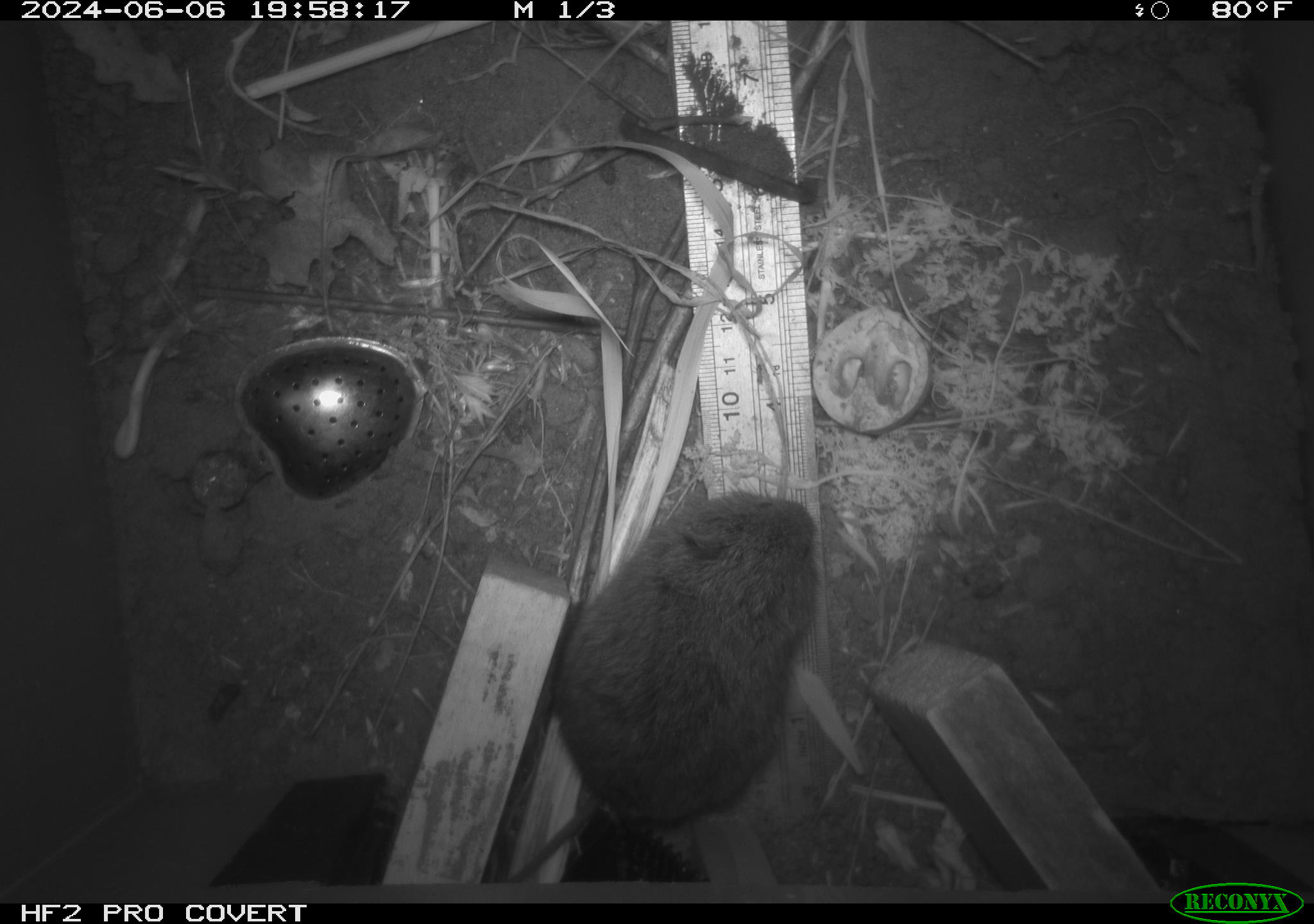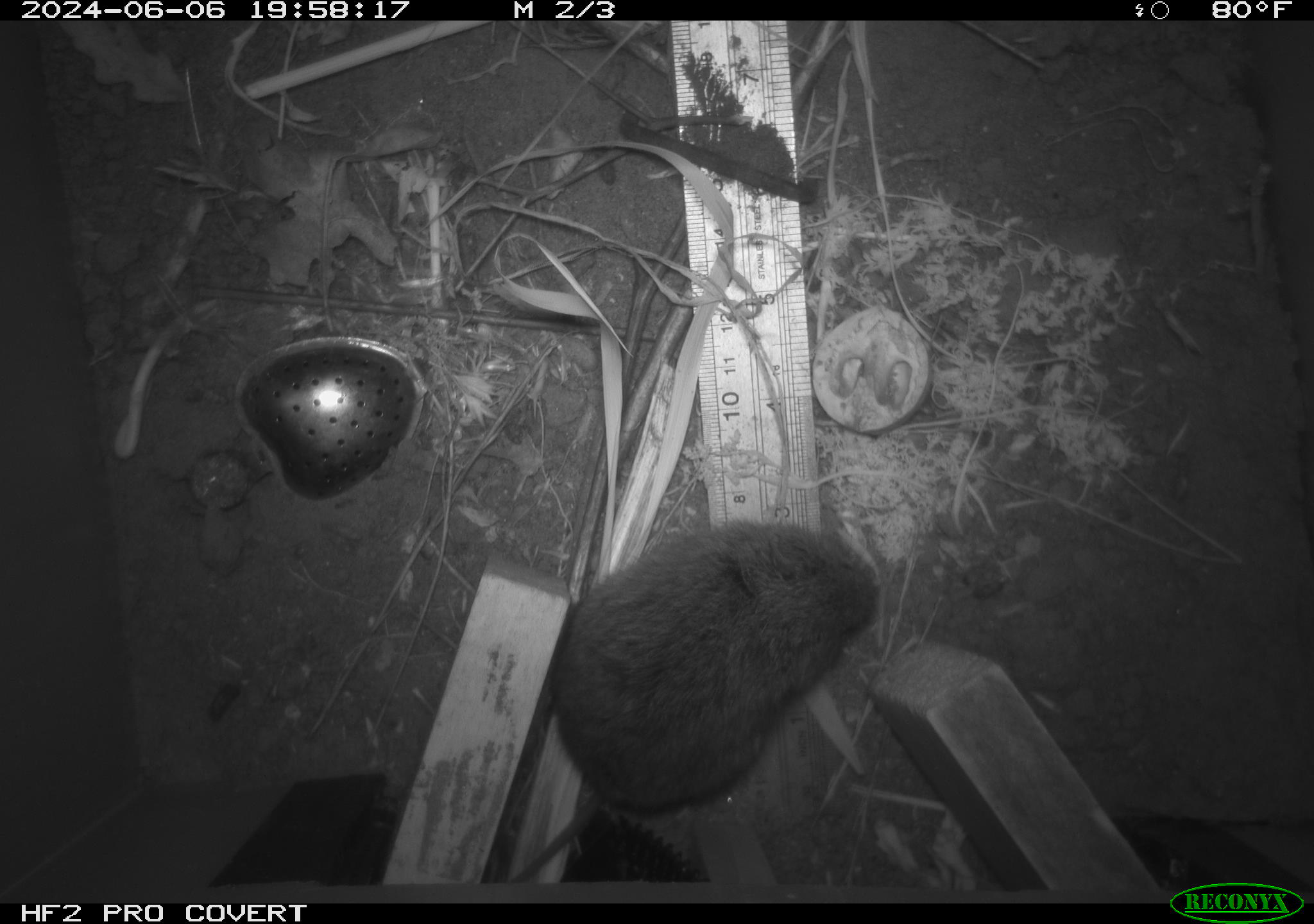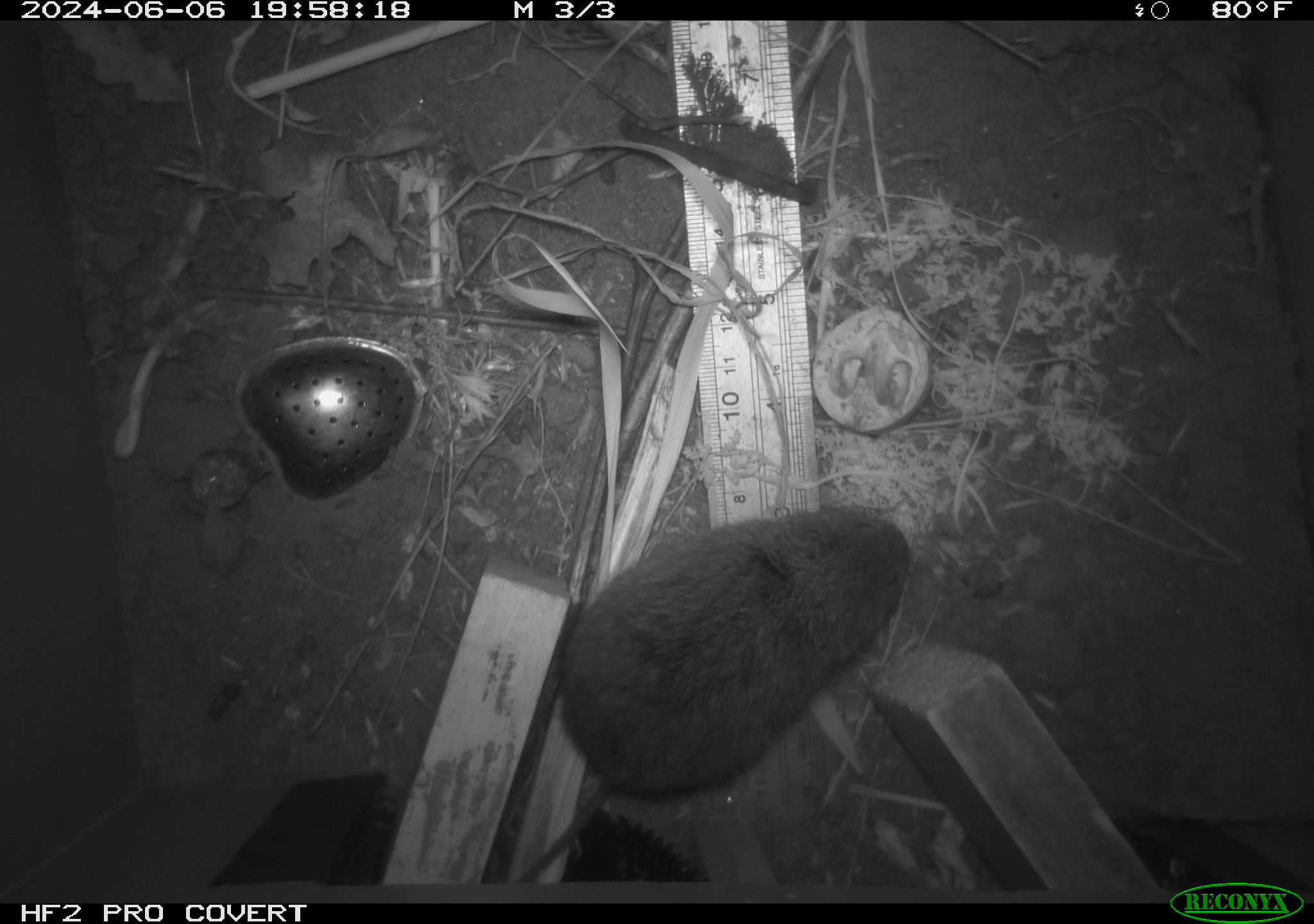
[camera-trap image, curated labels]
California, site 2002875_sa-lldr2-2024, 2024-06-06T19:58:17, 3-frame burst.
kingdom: Animalia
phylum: Chordata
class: Mammalia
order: Rodentia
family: Cricetidae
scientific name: Arvicolinae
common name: voles, lemmings, and muskrats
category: arvicolinae subfamily